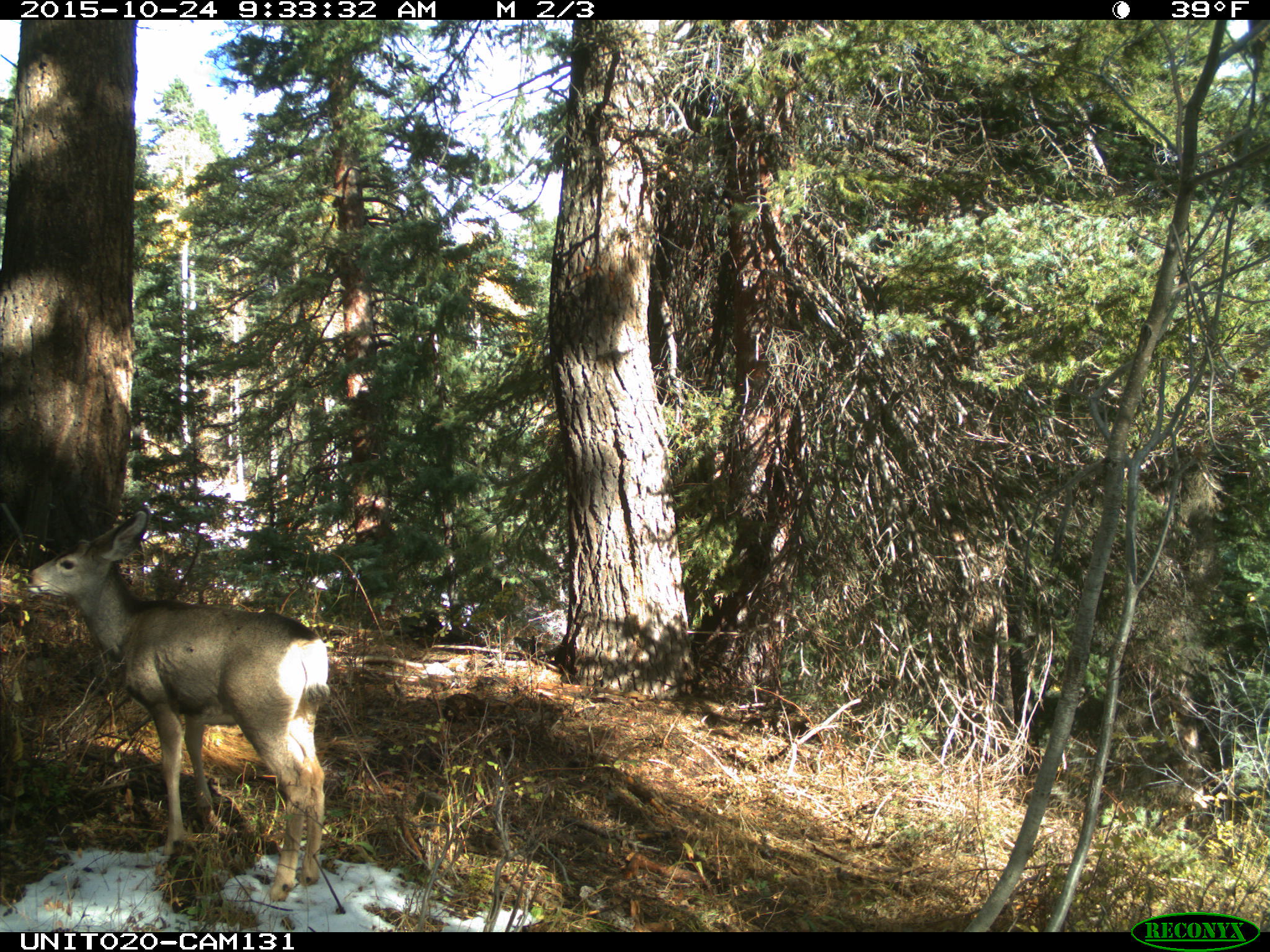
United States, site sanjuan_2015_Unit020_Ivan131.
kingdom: Animalia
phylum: Chordata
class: Mammalia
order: Artiodactyla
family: Cervidae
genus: Odocoileus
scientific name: Odocoileus hemionus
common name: mule deer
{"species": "Odocoileus hemionus (mule deer)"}